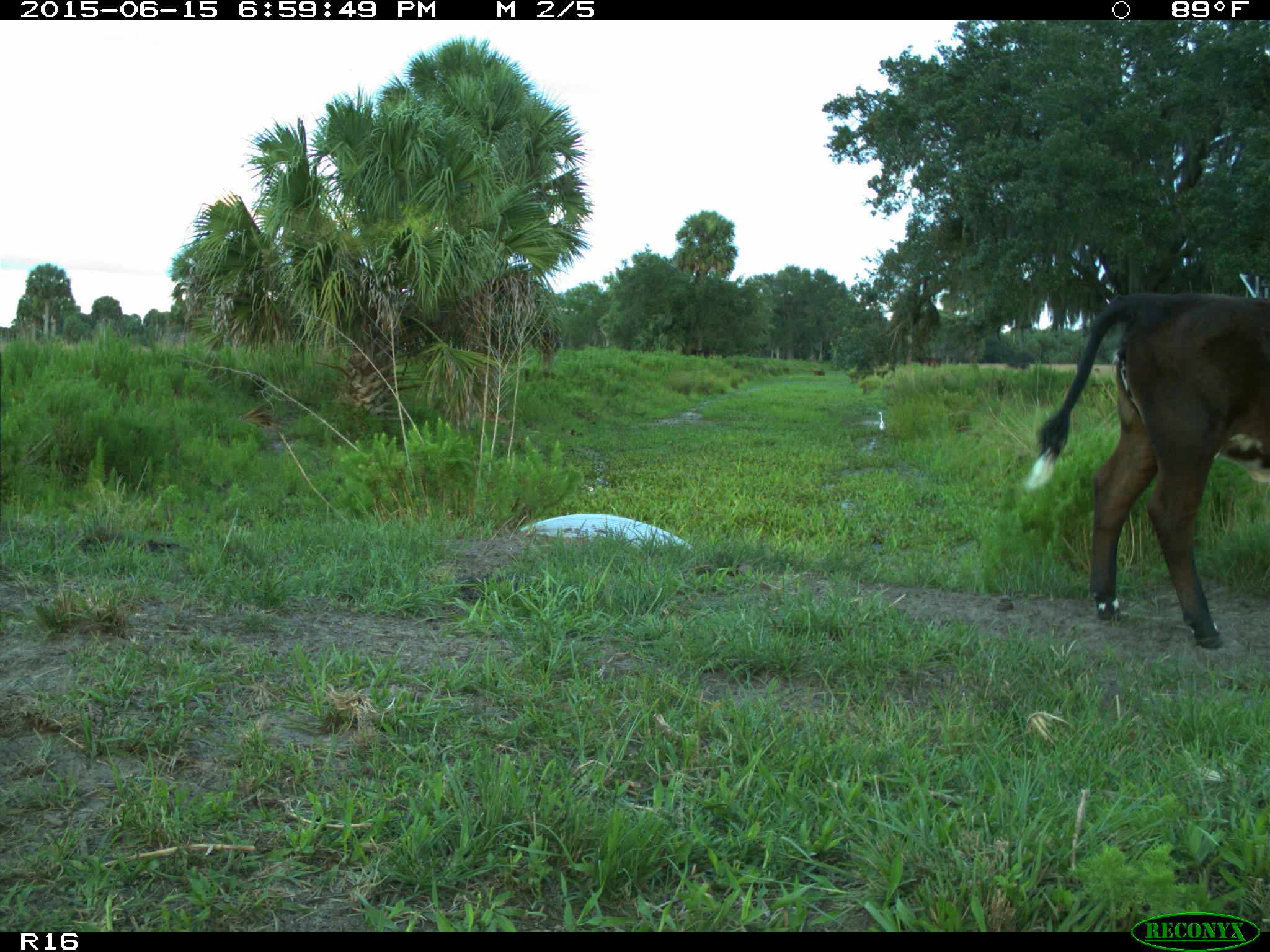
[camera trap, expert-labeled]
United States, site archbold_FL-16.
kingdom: Animalia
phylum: Chordata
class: Mammalia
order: Artiodactyla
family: Bovidae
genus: Bos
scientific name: Bos taurus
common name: domestic cow